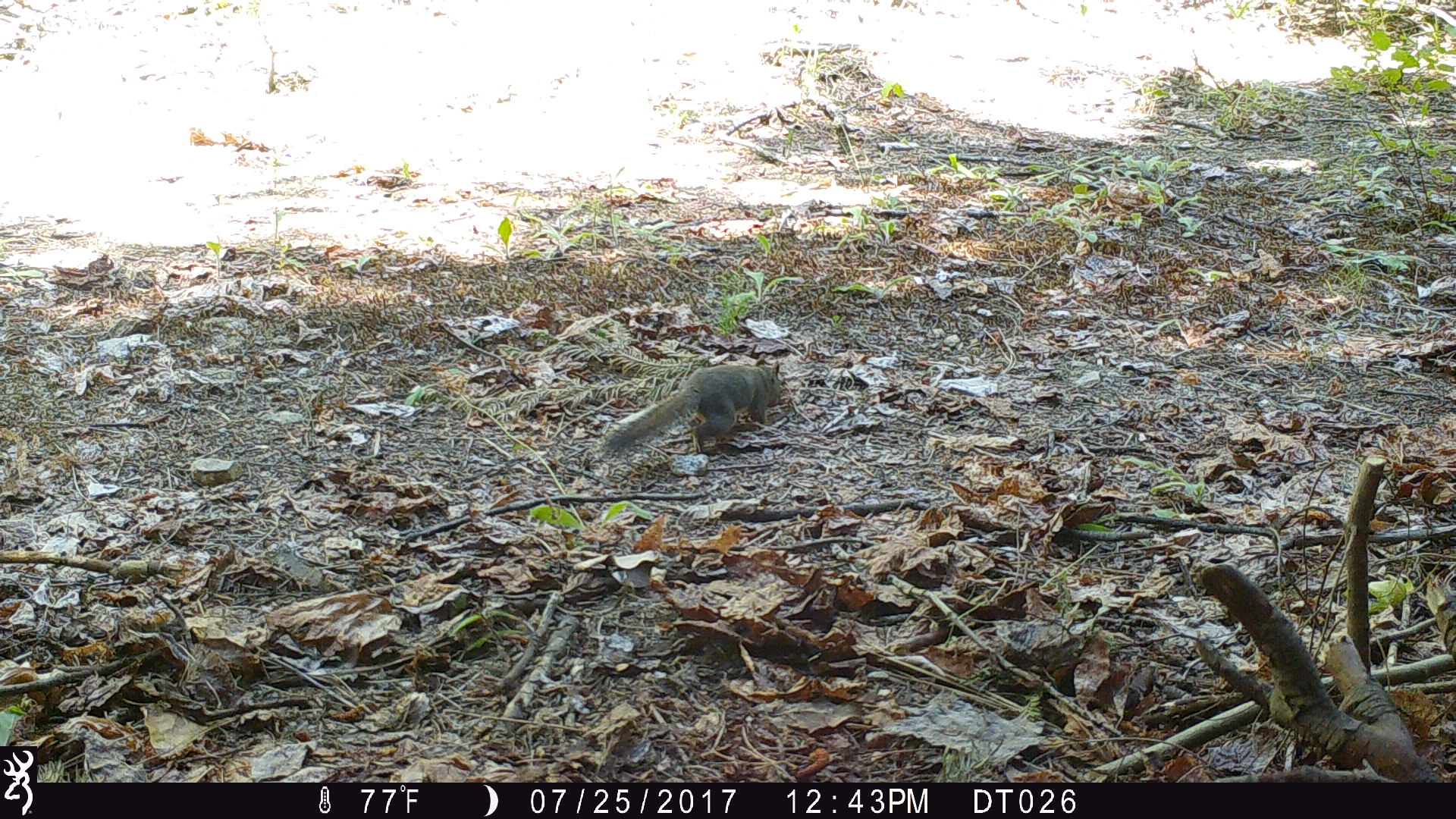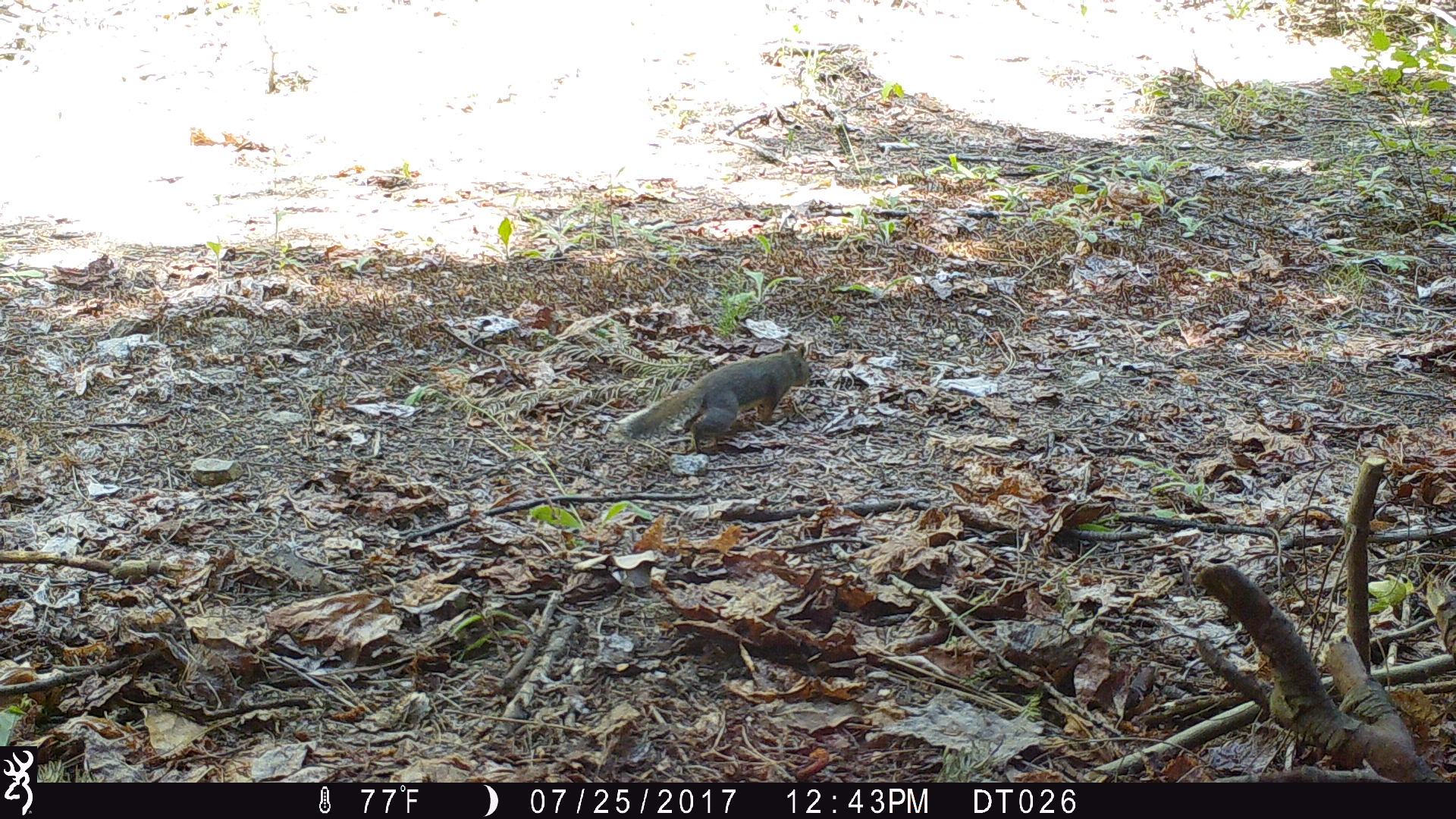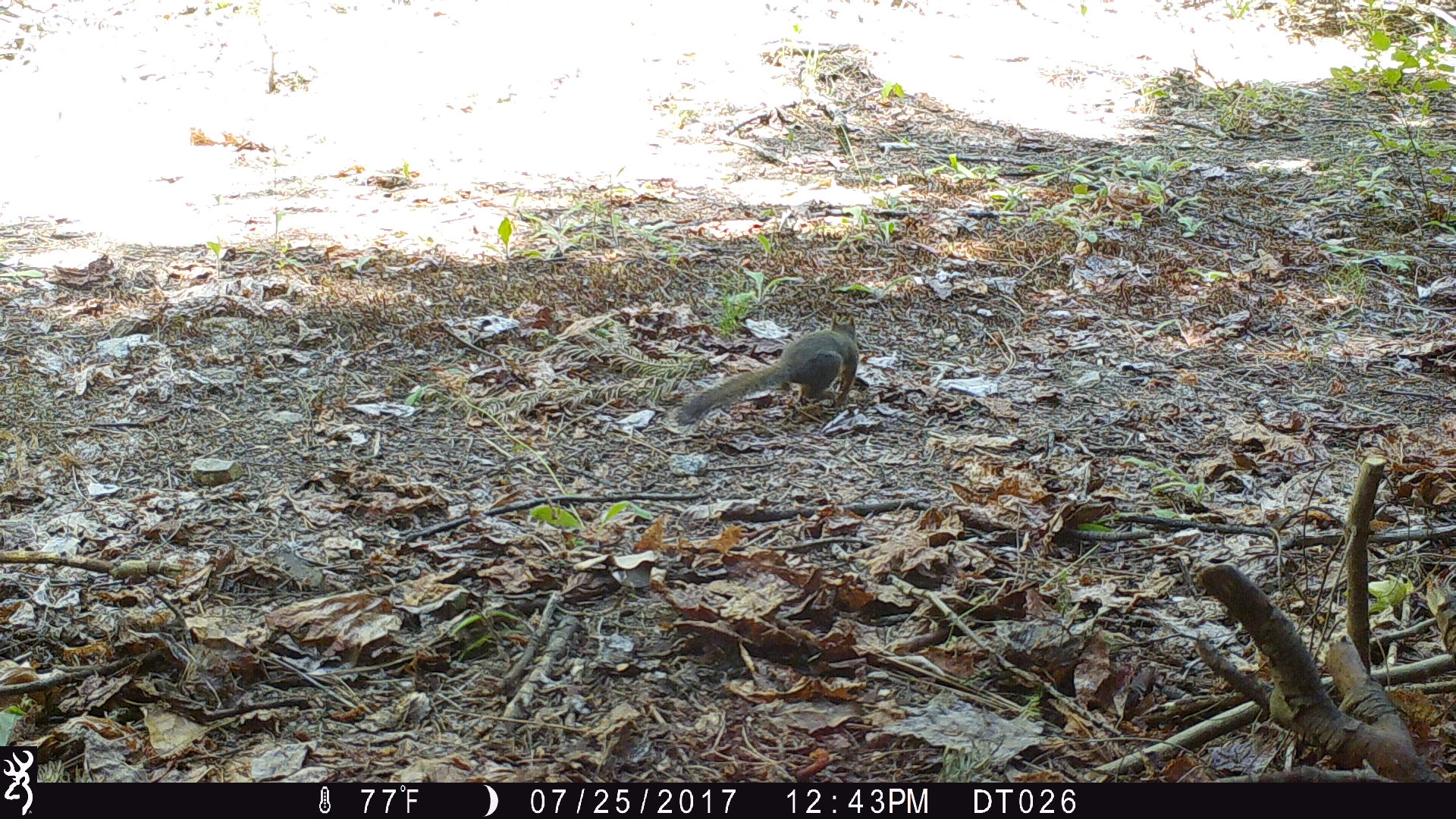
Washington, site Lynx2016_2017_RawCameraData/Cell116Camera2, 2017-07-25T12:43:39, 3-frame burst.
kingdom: Animalia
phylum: Chordata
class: Mammalia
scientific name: Mammalia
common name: small mammal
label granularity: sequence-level